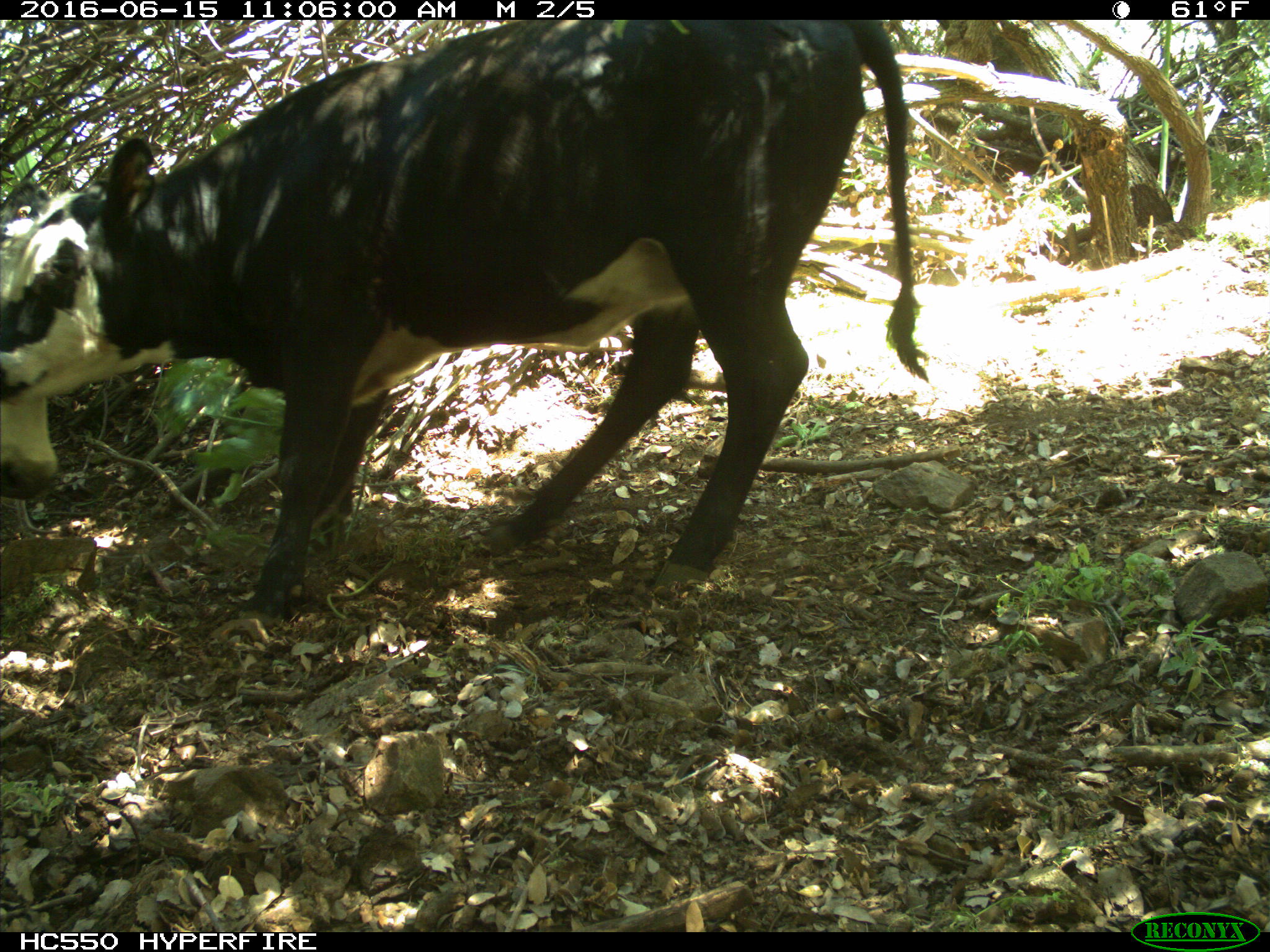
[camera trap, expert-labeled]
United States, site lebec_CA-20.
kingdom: Animalia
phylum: Chordata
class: Mammalia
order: Artiodactyla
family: Bovidae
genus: Bos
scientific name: Bos taurus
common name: domestic cow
Bos taurus (domestic cow).